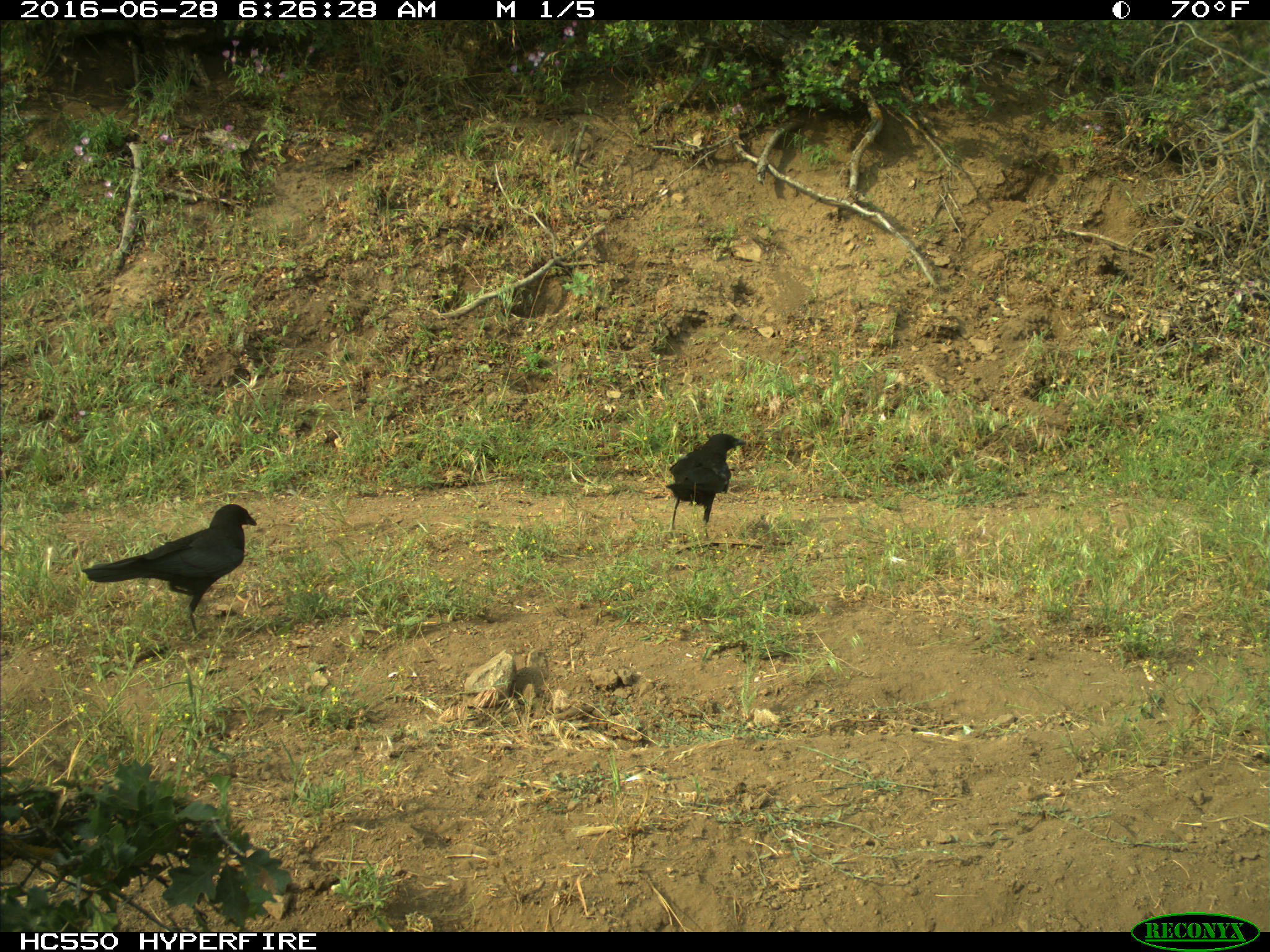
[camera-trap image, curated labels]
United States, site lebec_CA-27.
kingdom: Animalia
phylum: Chordata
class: Aves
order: Passeriformes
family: Corvidae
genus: Corvus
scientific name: Corvus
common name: crows and ravens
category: unidentified corvus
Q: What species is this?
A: Unidentified corvus (crows and ravens) (Corvus).